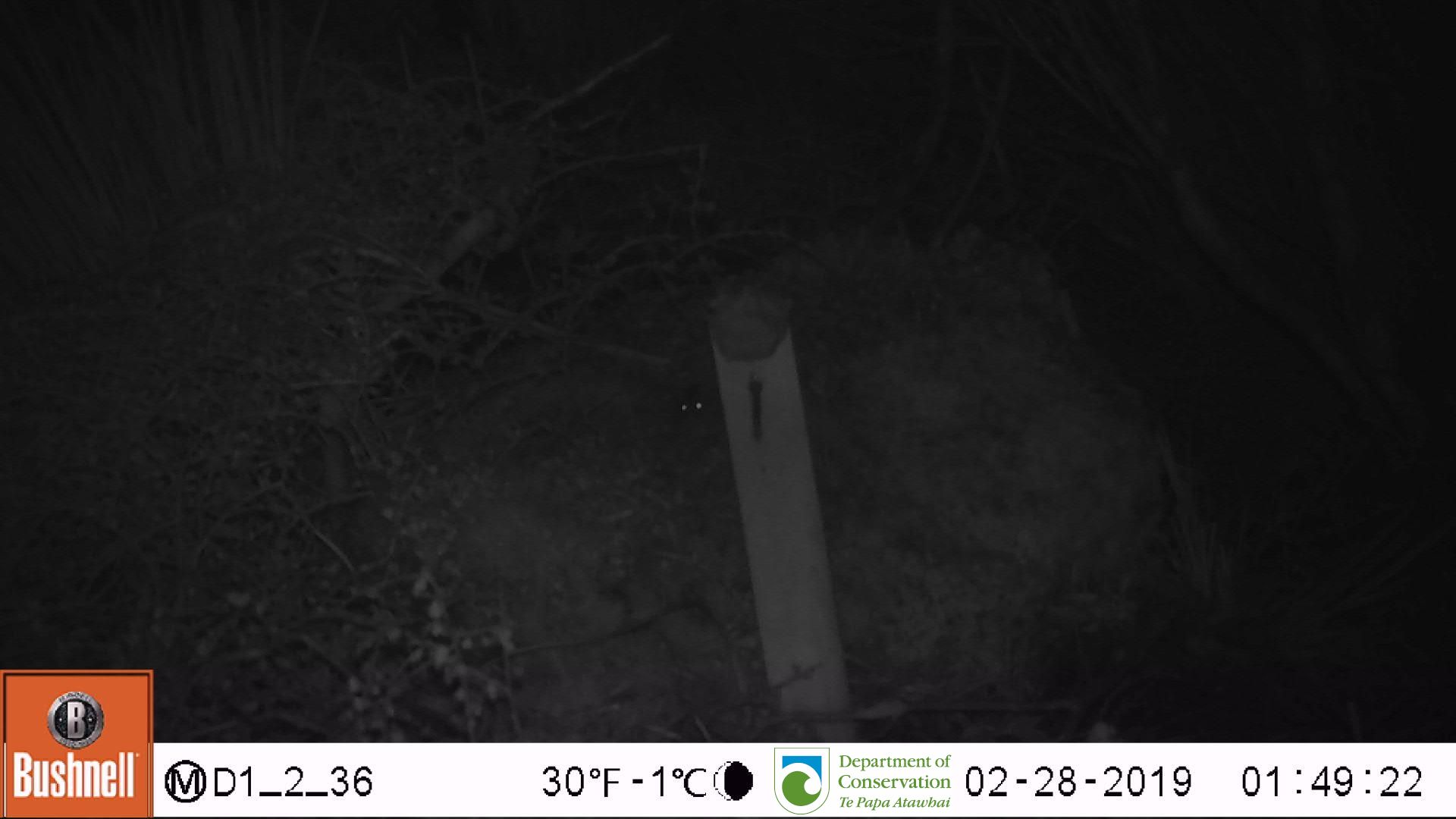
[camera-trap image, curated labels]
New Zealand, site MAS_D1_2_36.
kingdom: Animalia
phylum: Chordata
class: Mammalia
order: Rodentia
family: Muridae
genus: Mus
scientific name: Mus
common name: mouse